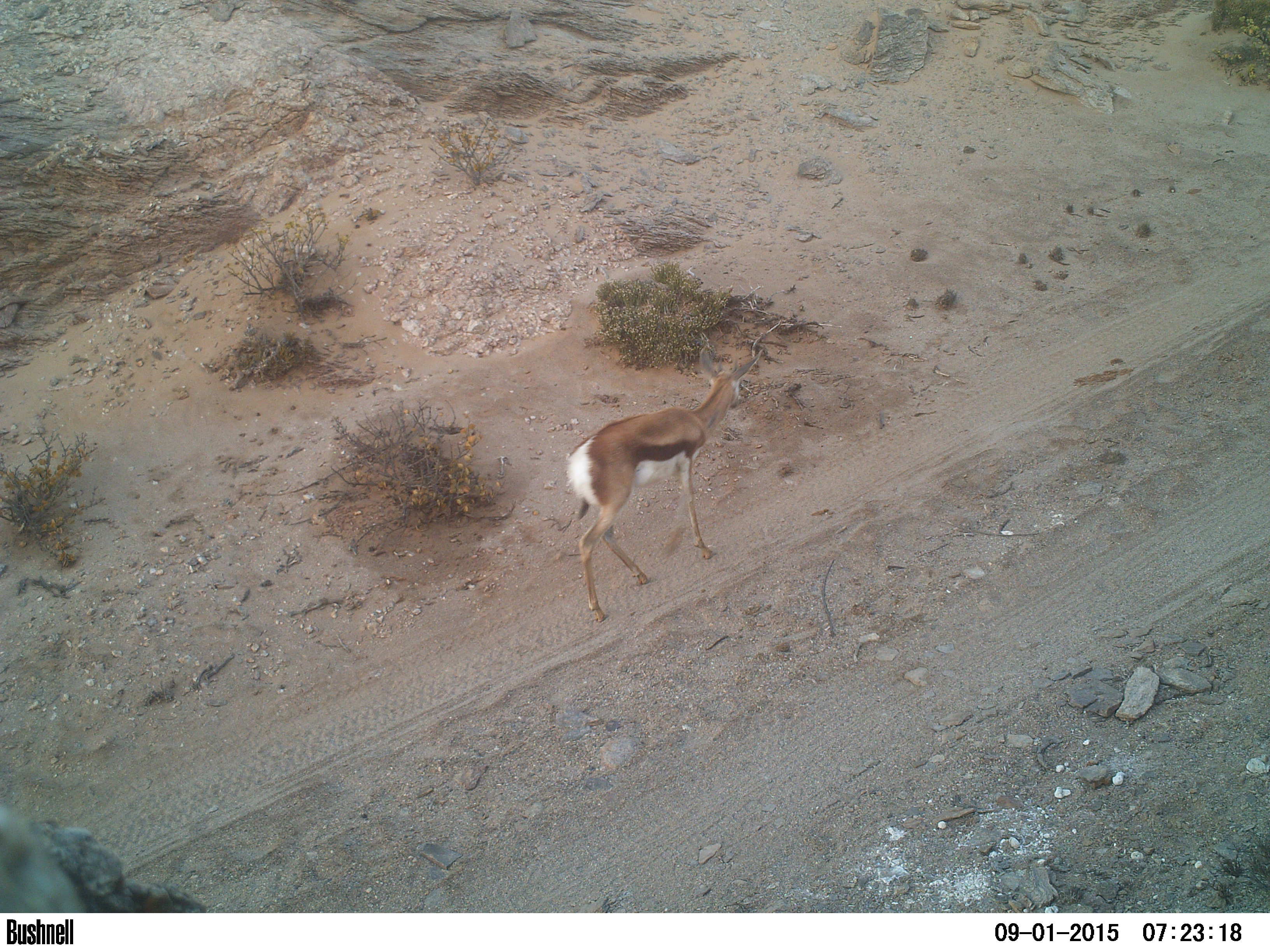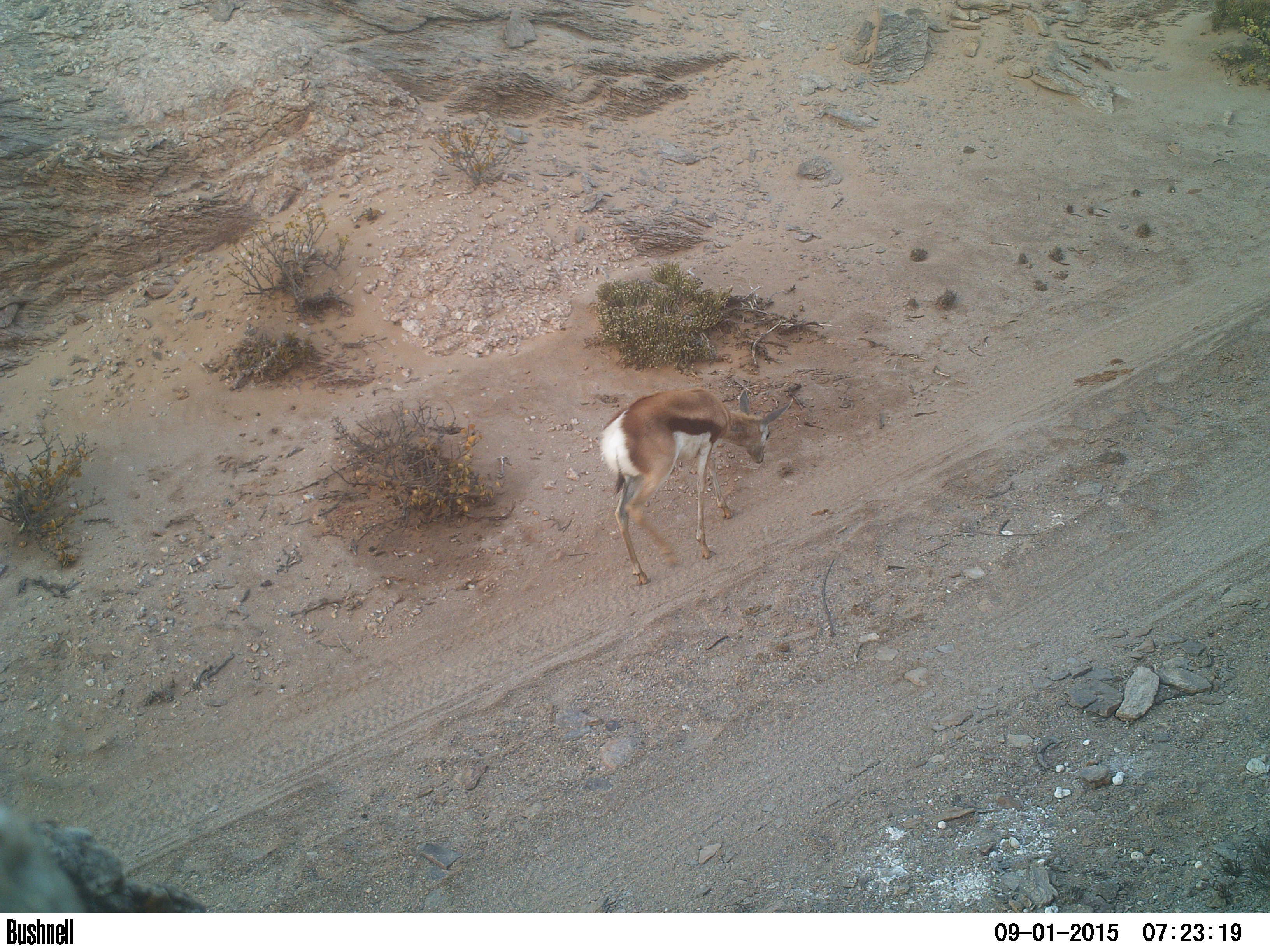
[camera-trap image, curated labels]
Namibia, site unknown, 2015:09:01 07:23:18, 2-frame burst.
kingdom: Animalia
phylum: Chordata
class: Mammalia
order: Artiodactyla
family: Bovidae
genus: Antidorcas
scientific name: Antidorcas marsupialis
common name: springbok